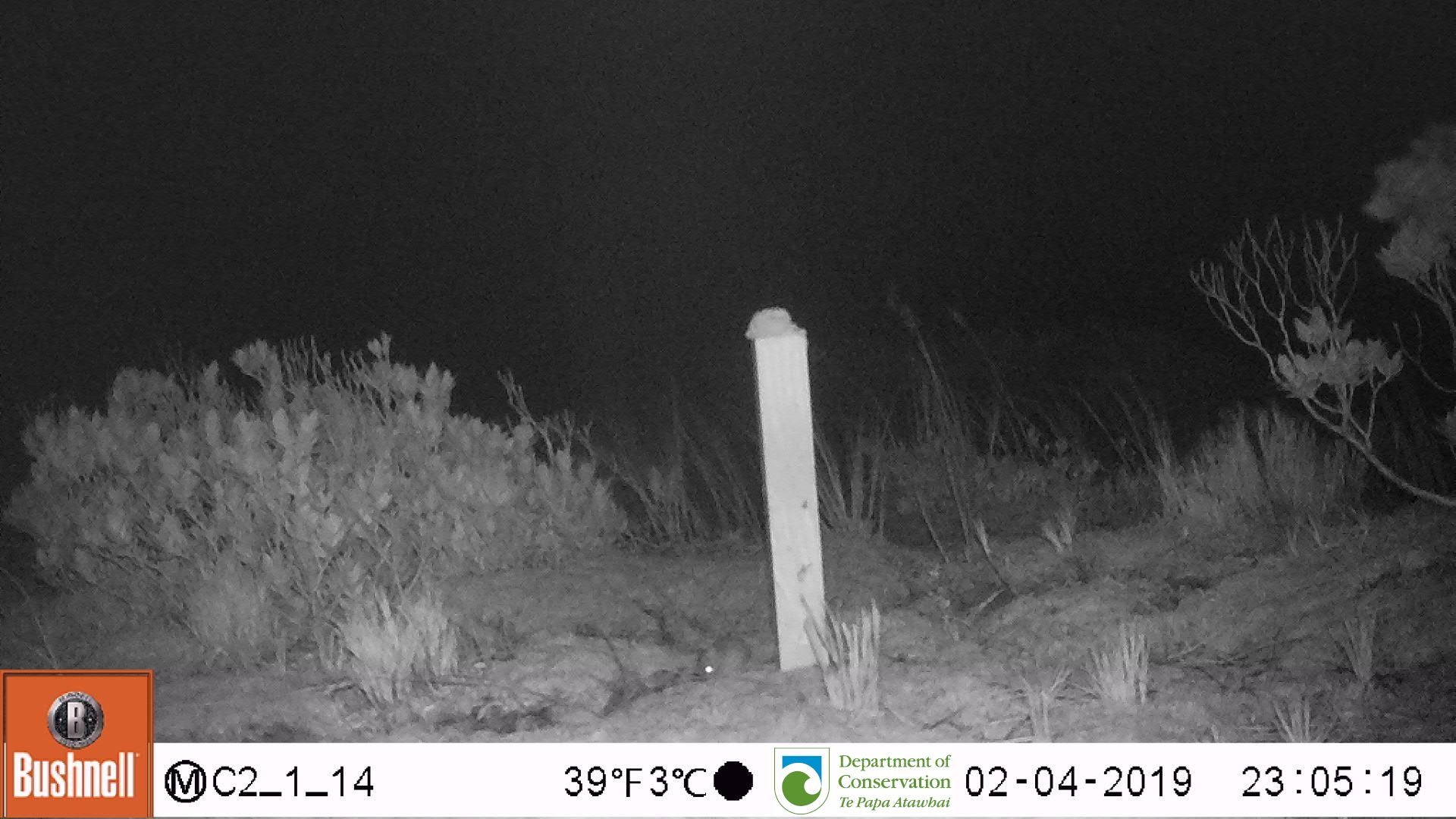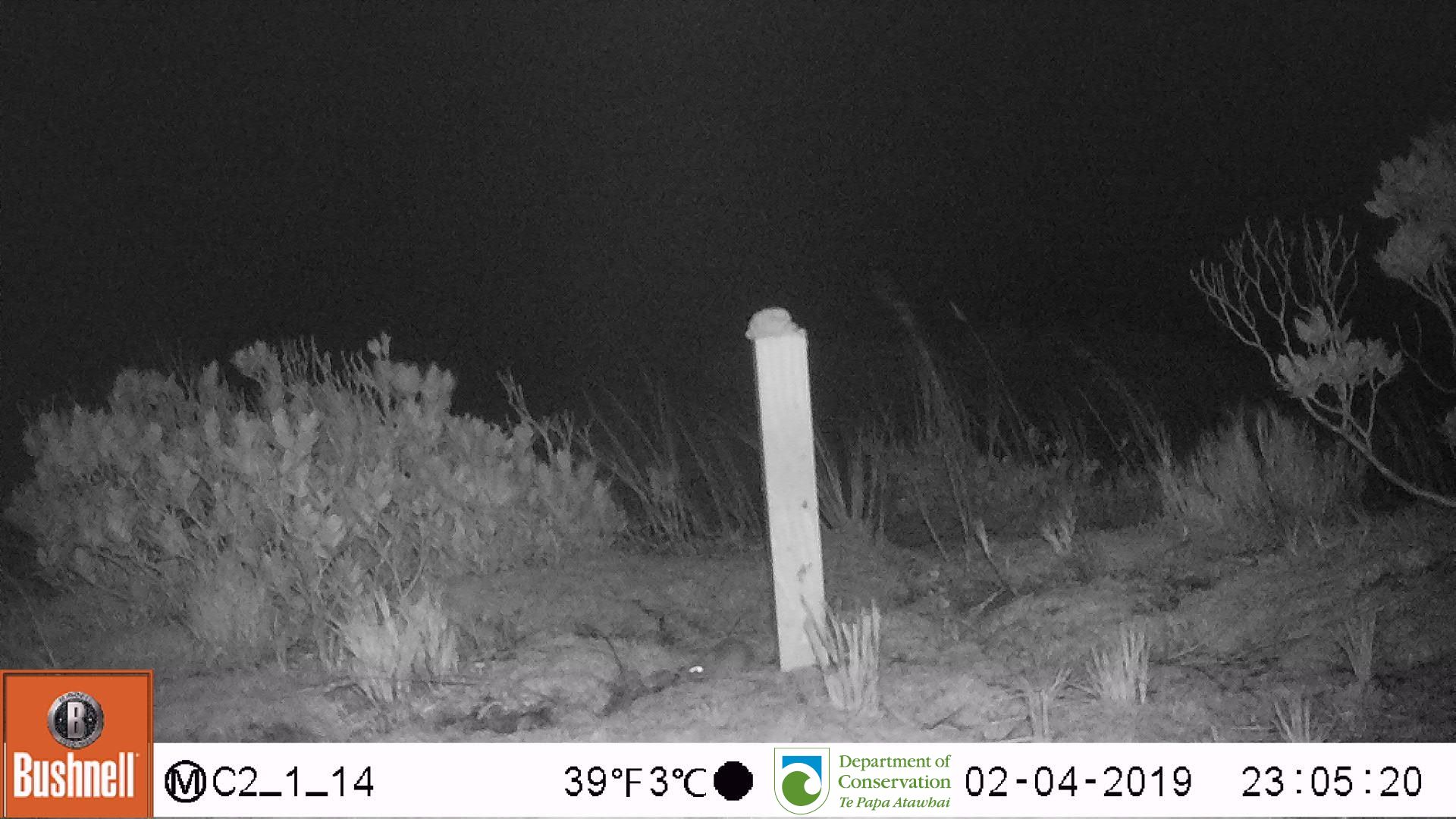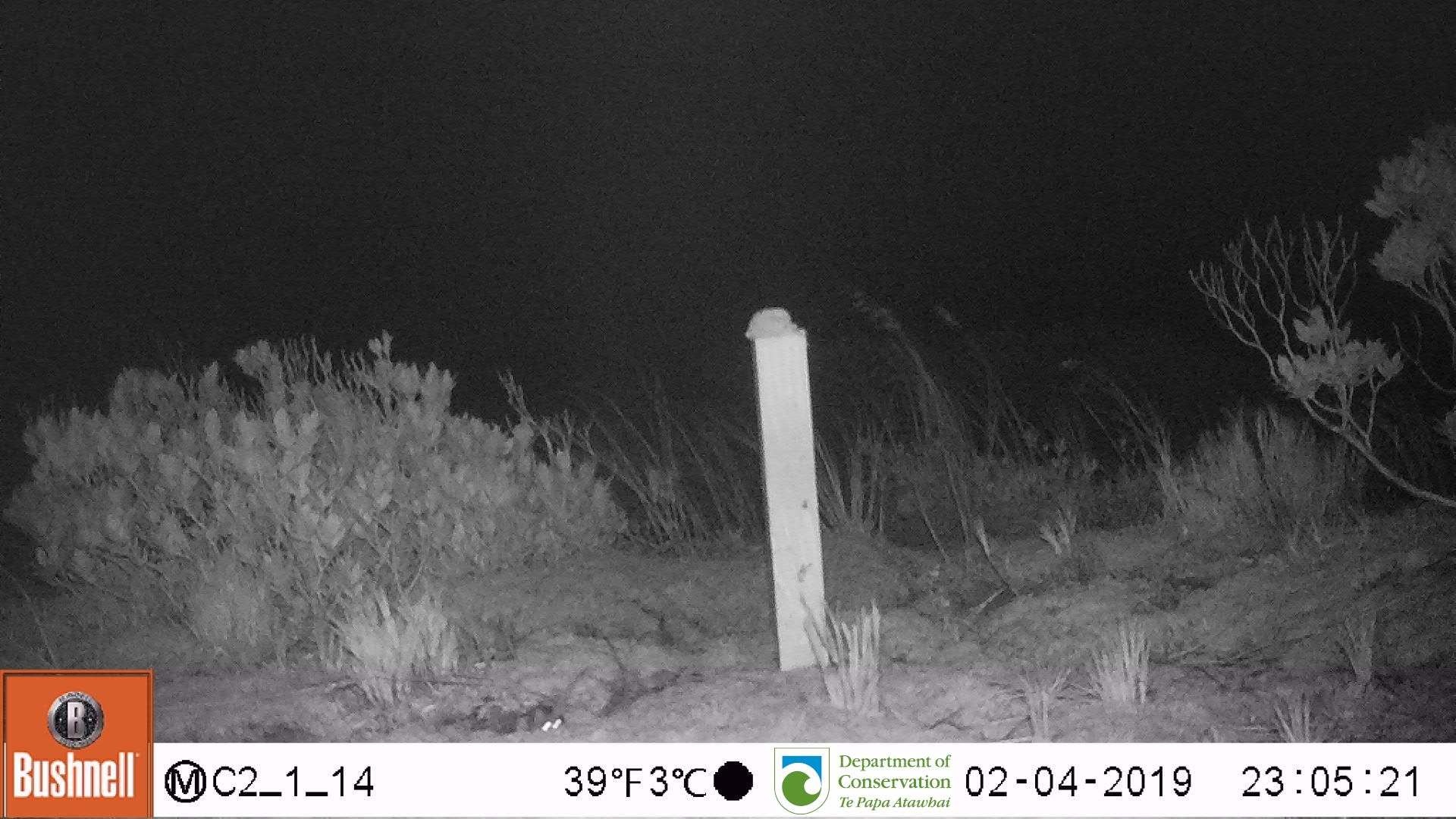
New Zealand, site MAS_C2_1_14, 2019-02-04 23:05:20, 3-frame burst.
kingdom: Animalia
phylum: Chordata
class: Mammalia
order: Rodentia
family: Muridae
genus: Mus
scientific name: Mus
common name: mouse